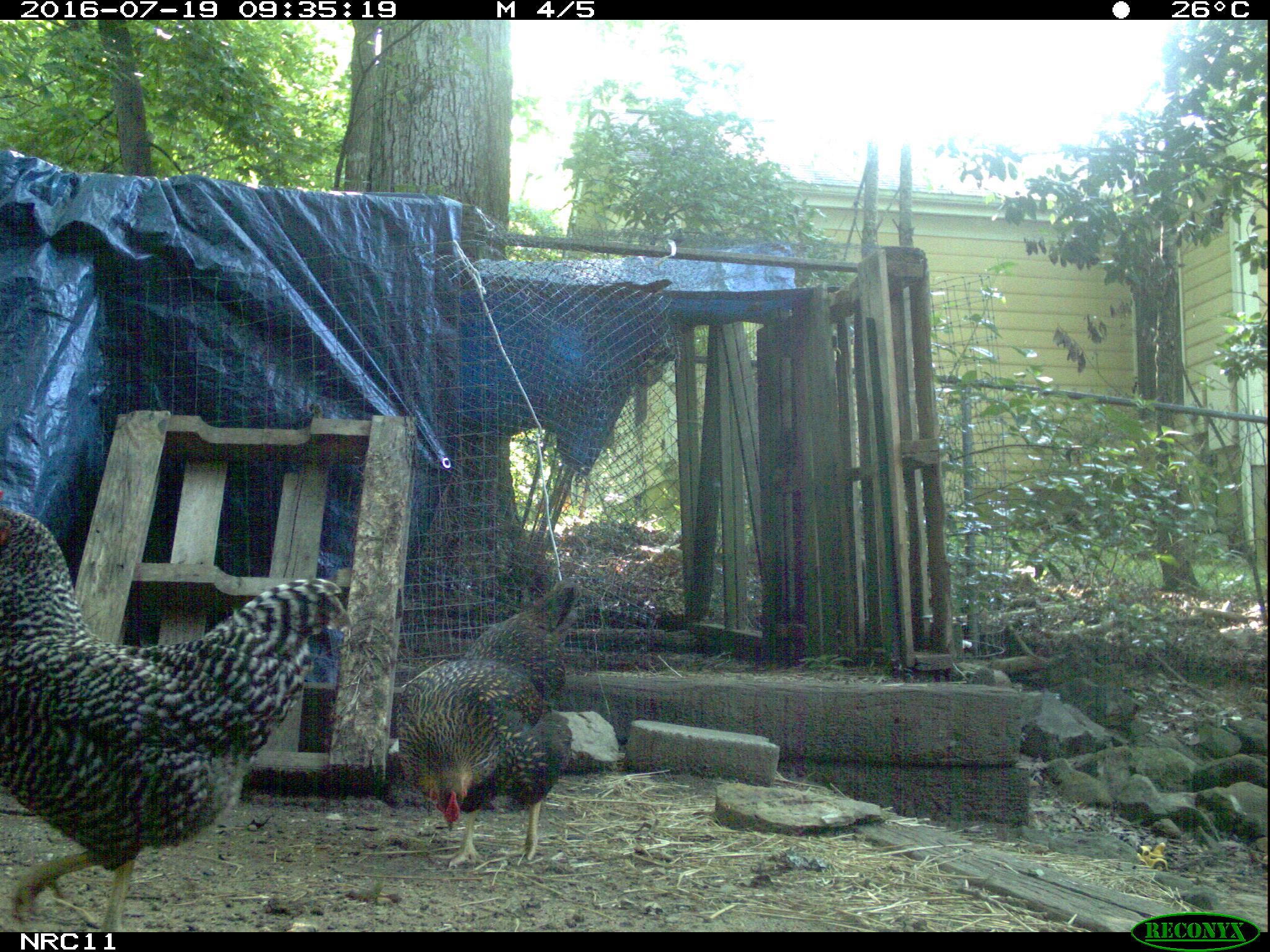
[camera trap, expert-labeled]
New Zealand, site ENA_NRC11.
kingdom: Animalia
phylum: Chordata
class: Aves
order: Galliformes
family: Phasianidae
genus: Gallus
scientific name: Gallus gallus domesticus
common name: chicken